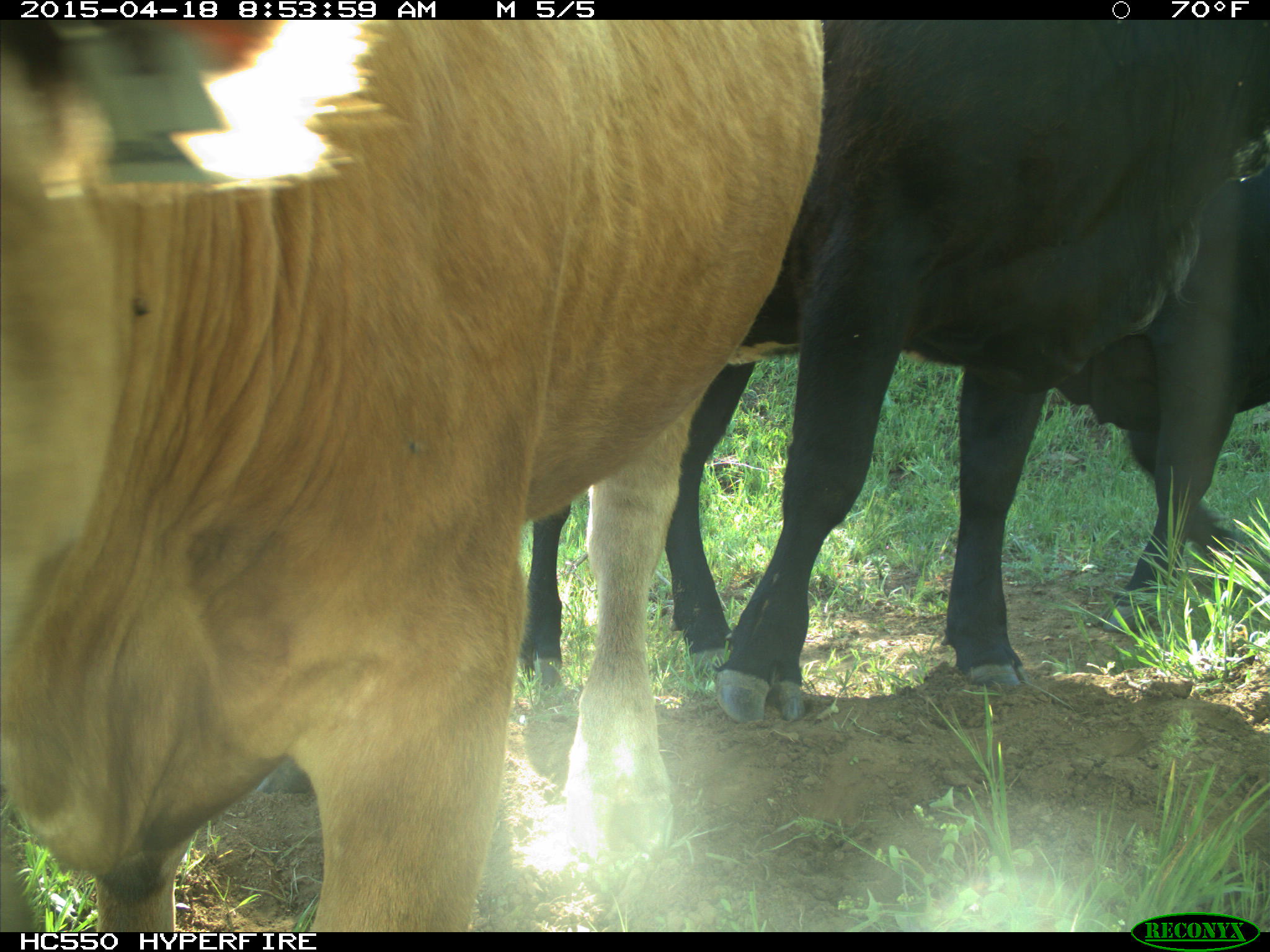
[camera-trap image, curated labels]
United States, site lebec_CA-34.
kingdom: Animalia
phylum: Chordata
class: Mammalia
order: Artiodactyla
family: Bovidae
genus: Bos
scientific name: Bos taurus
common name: domestic cow